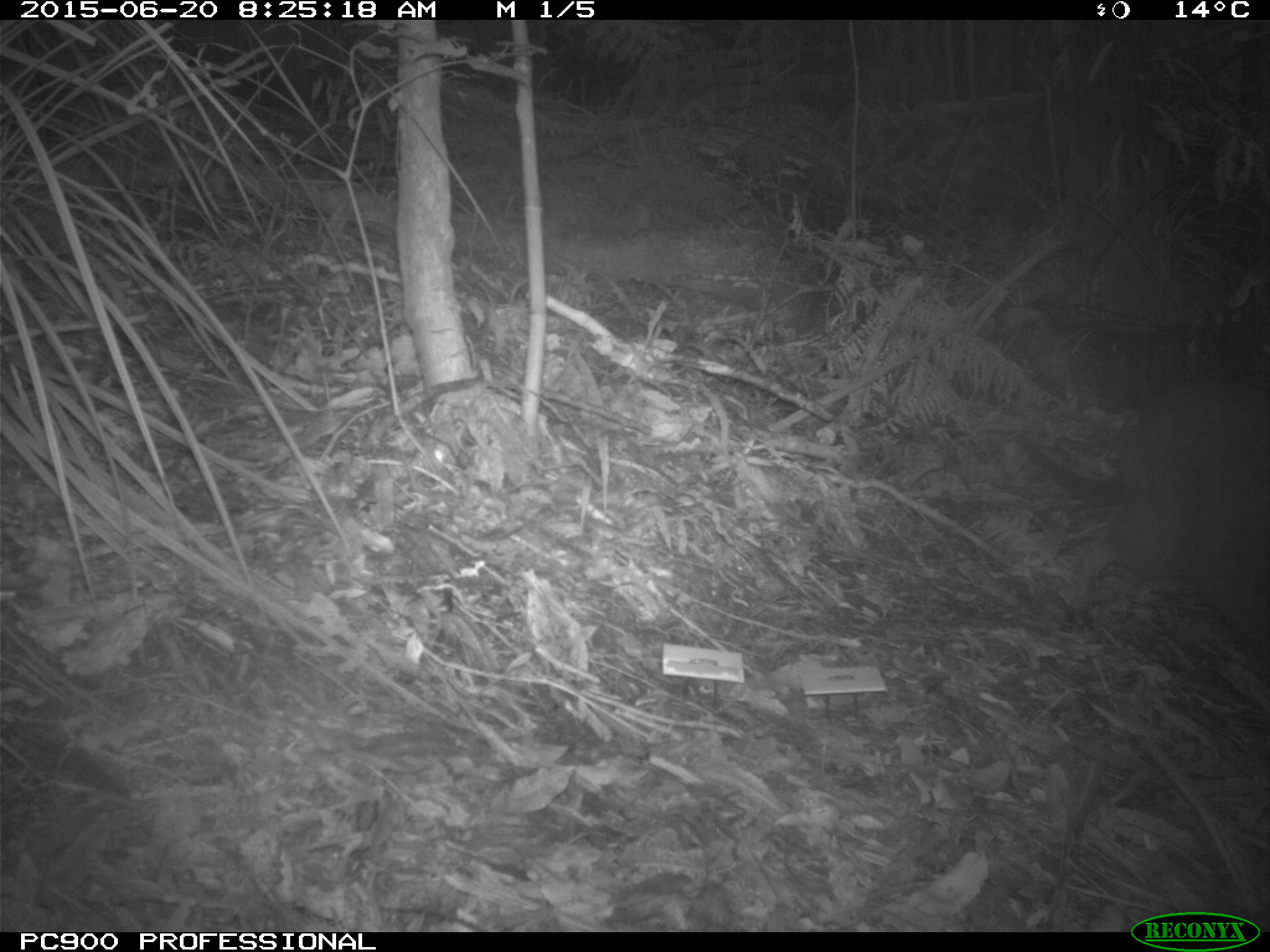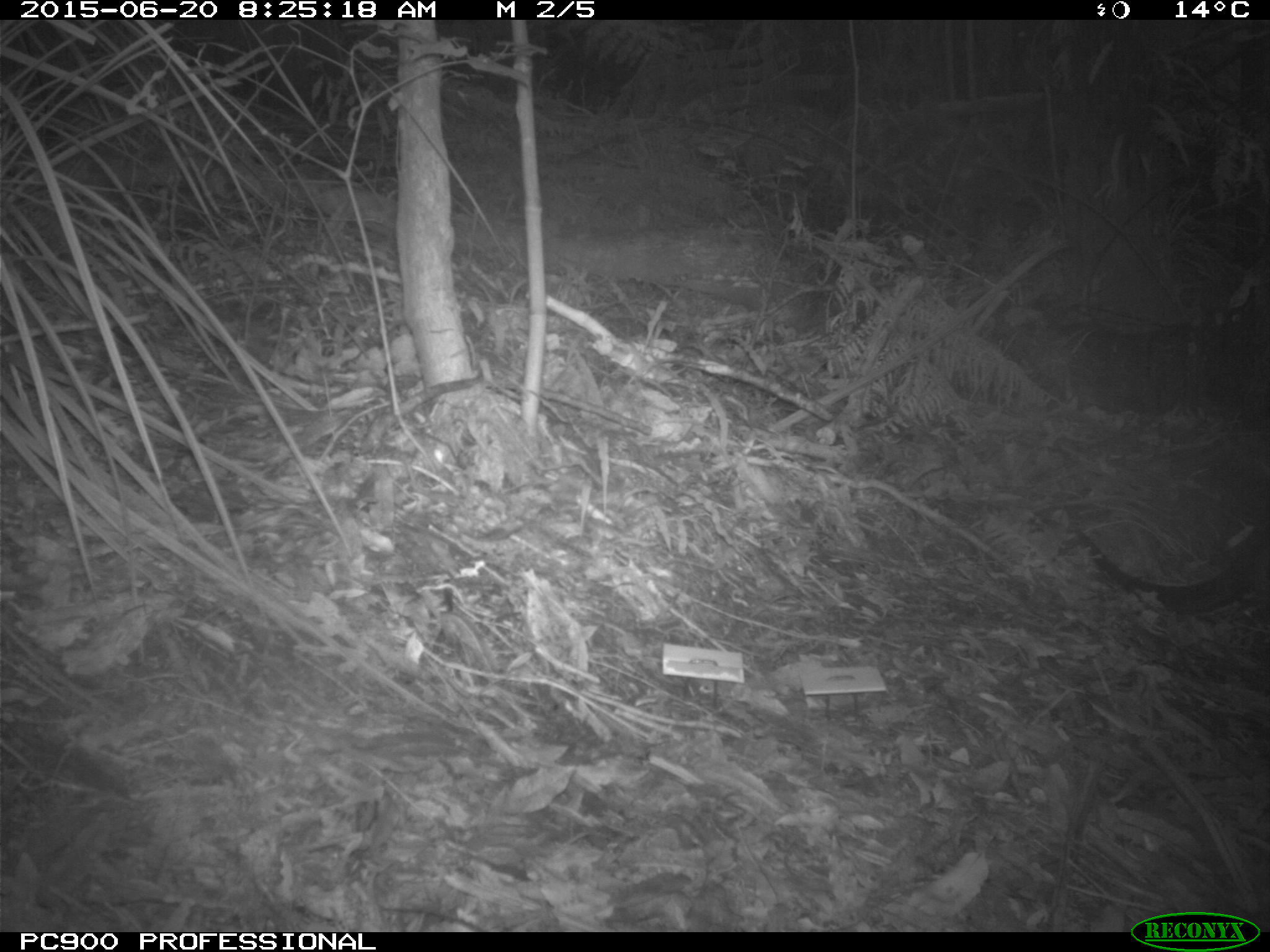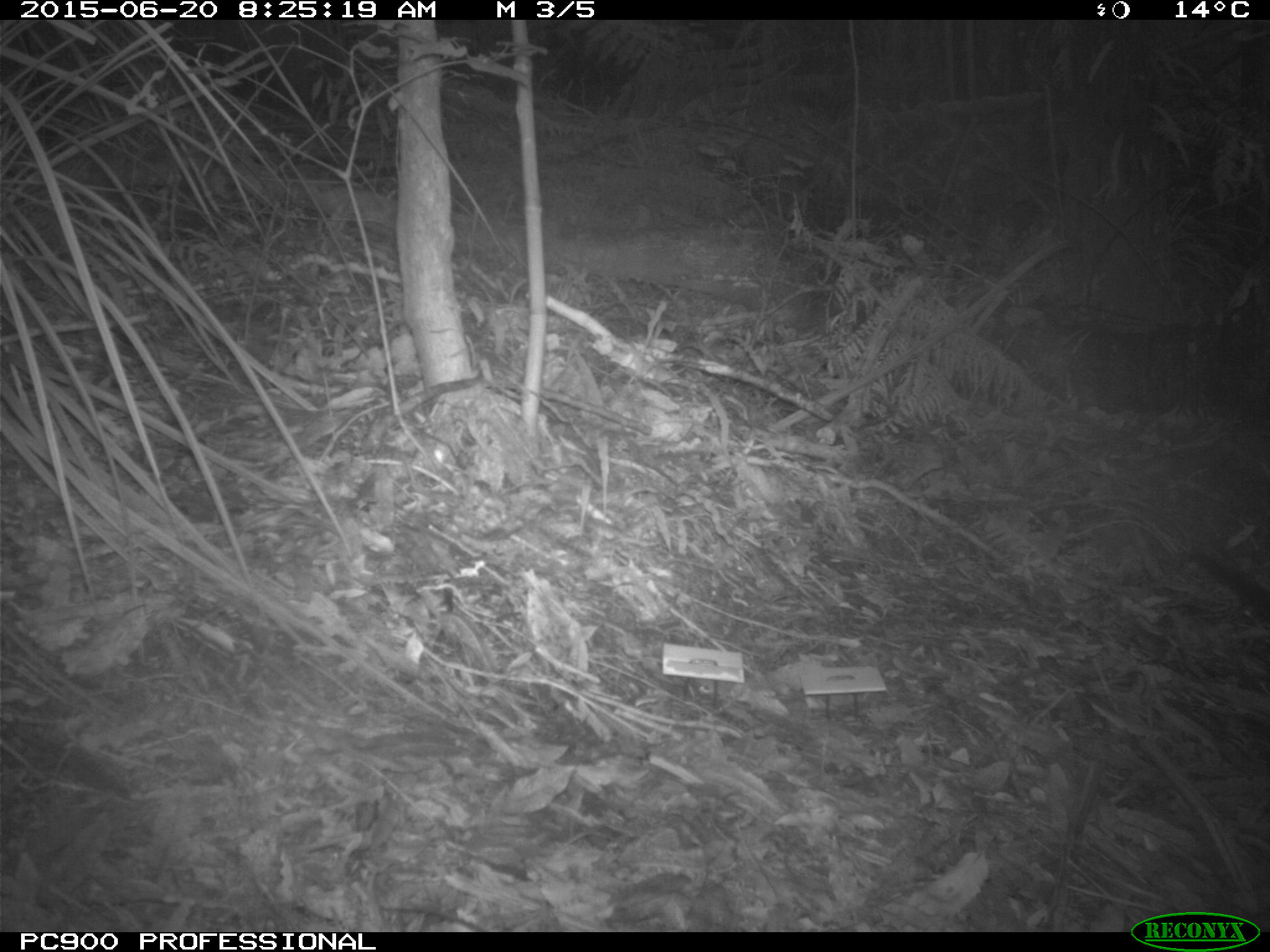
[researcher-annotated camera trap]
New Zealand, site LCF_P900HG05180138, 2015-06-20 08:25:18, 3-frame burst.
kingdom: Animalia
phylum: Chordata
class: Mammalia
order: Diprotodontia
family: Macropodidae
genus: Notamacropus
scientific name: Notamacropus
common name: wallaby